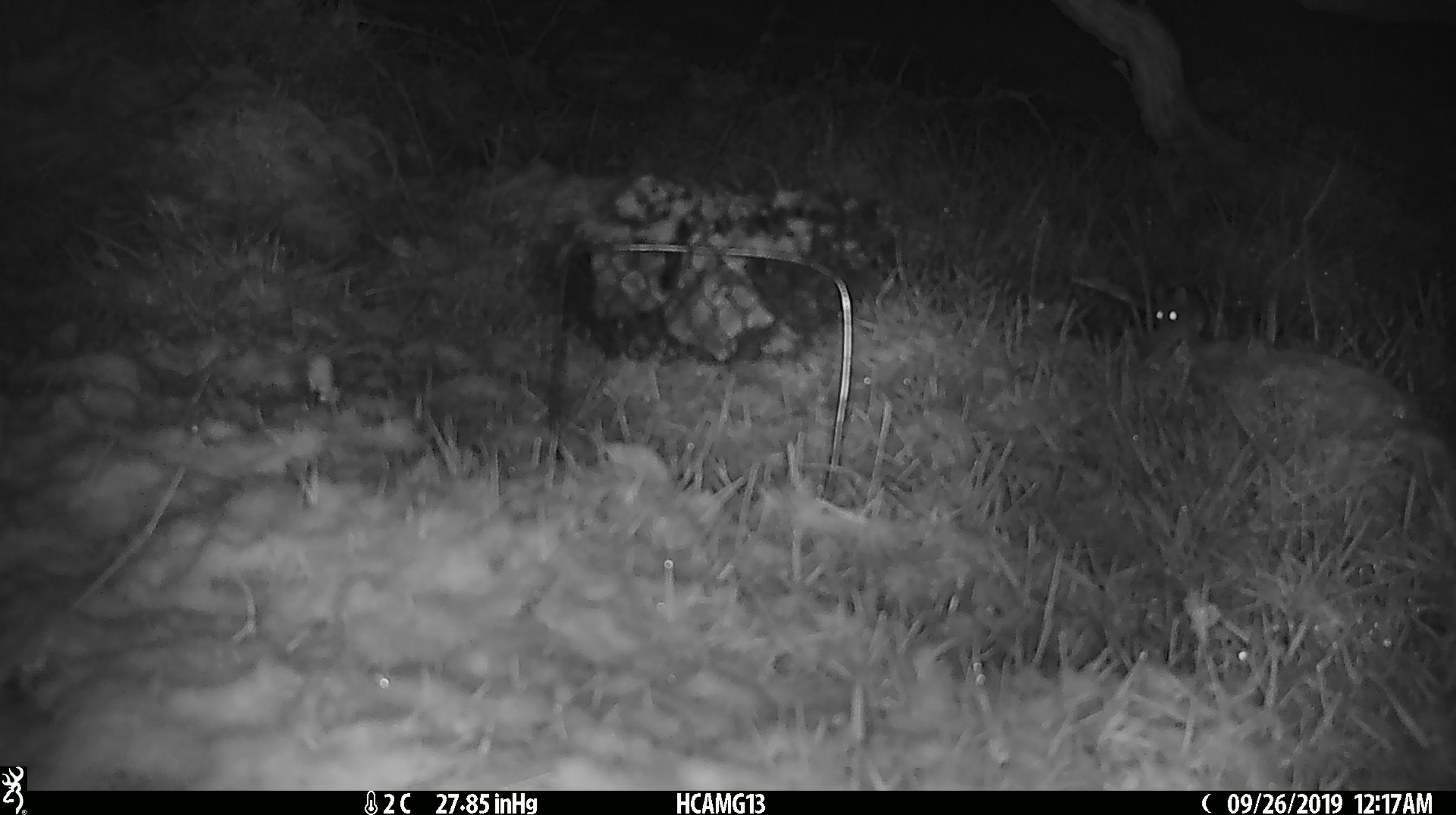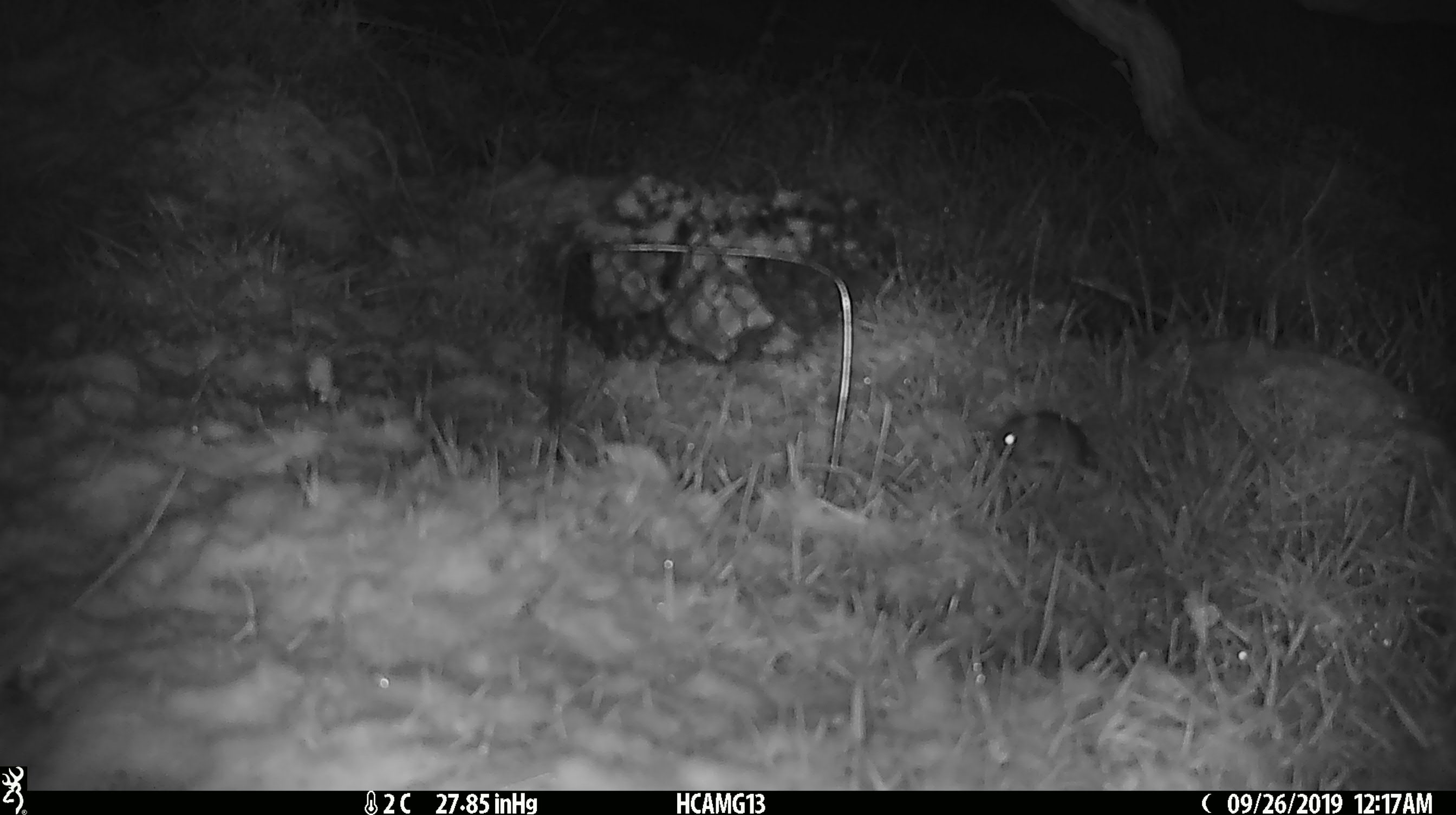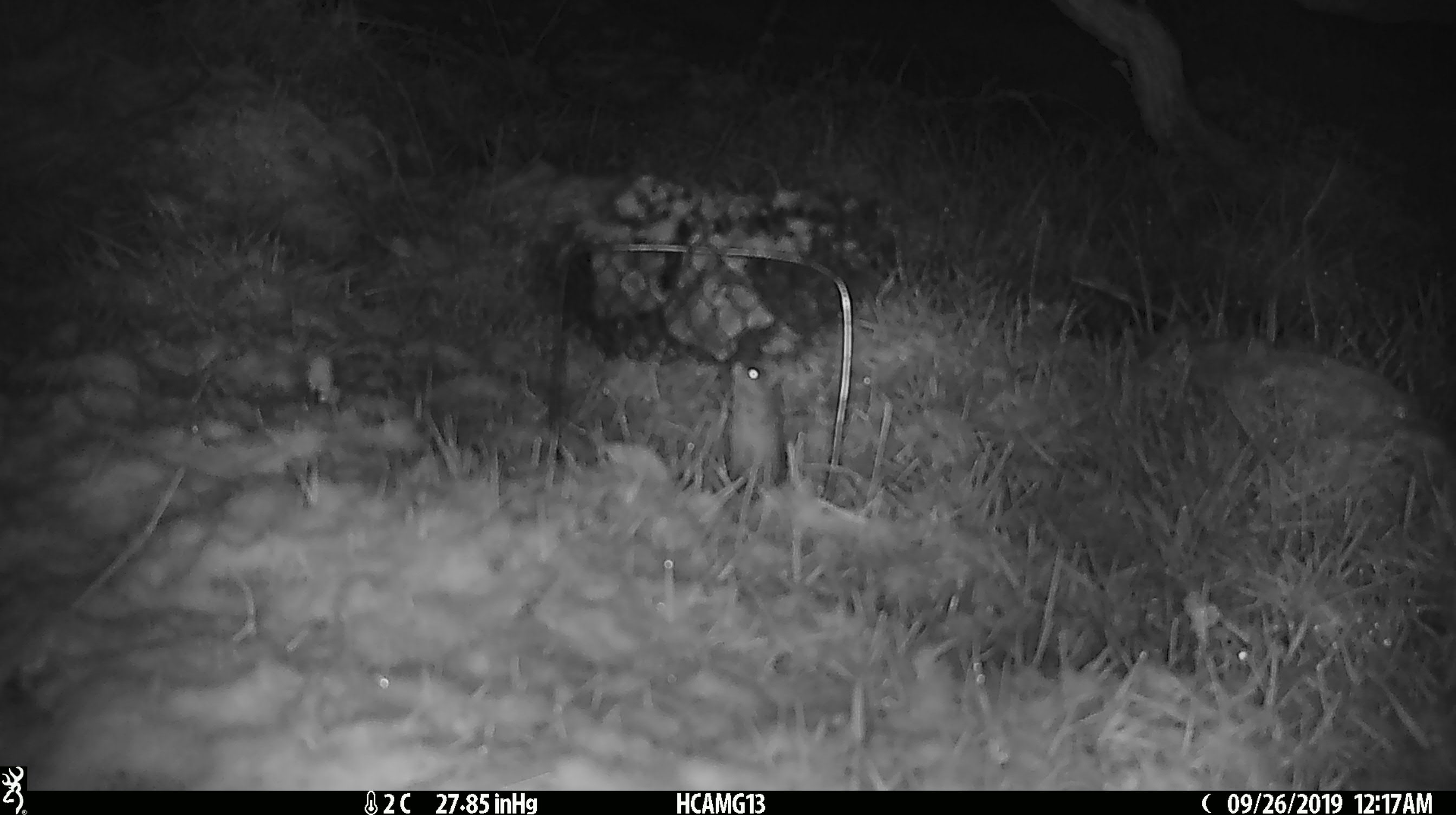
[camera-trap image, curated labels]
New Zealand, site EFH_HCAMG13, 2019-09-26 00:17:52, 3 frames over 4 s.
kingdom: Animalia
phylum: Chordata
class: Mammalia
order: Rodentia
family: Muridae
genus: Mus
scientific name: Mus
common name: mouse